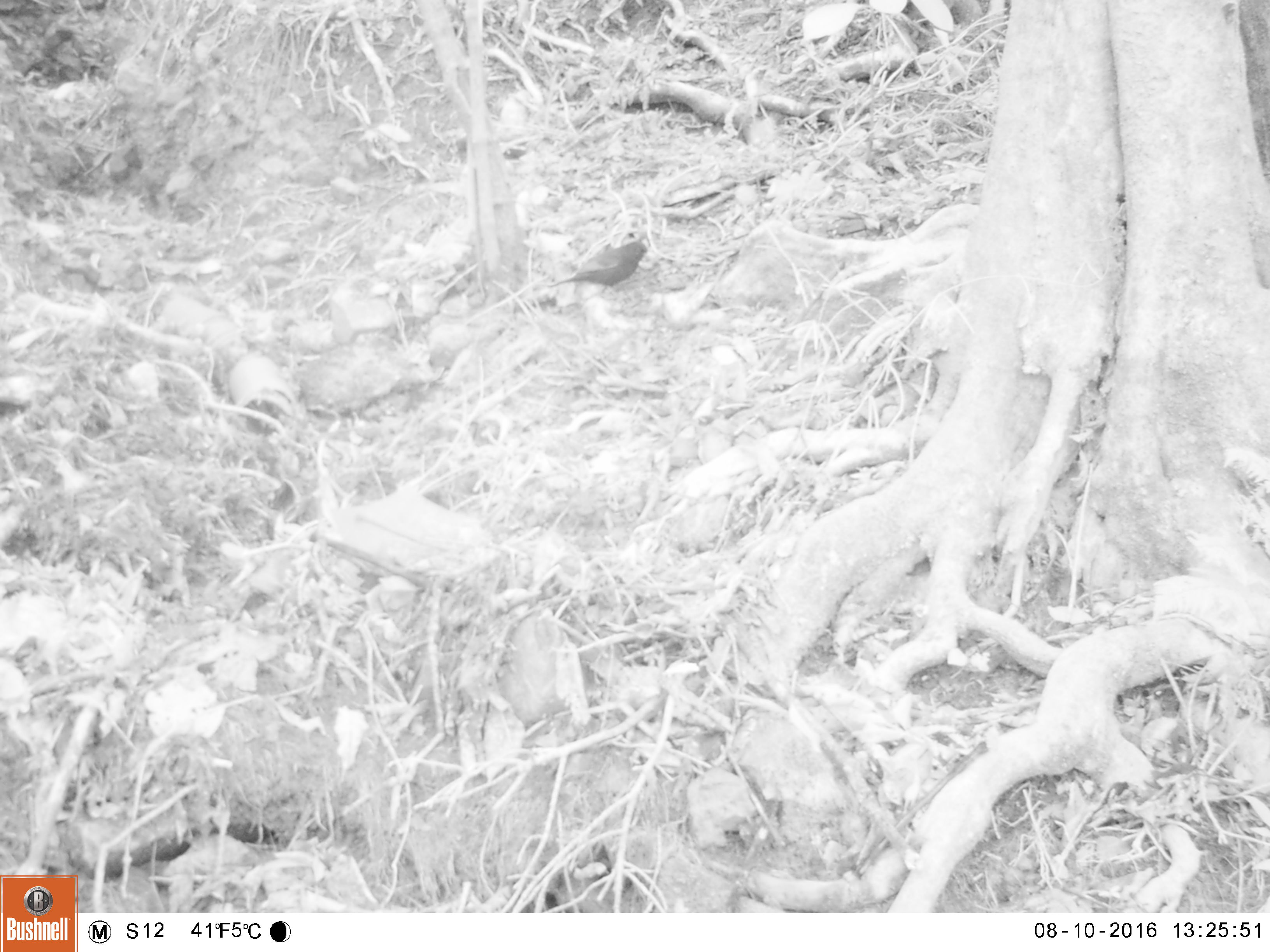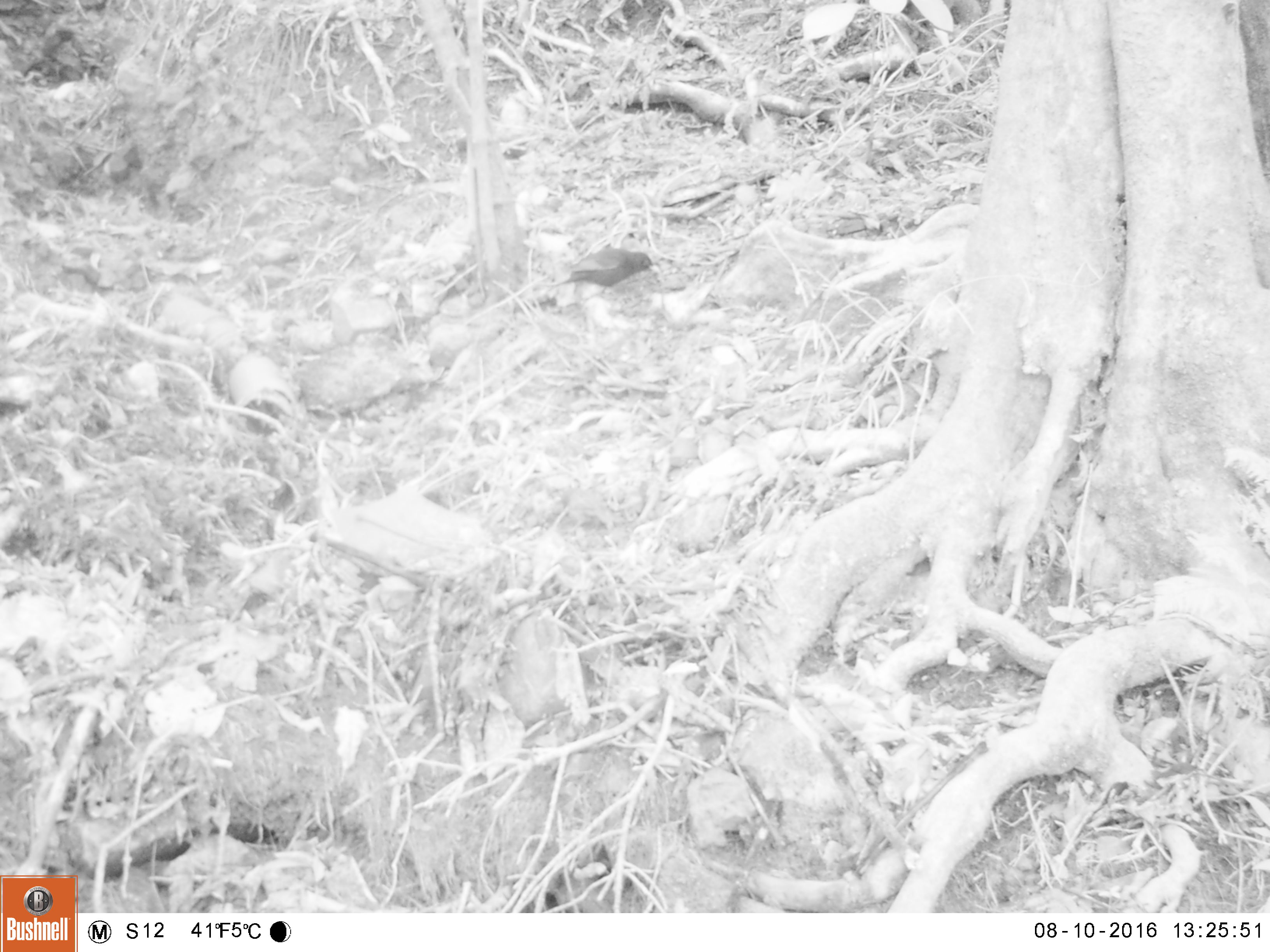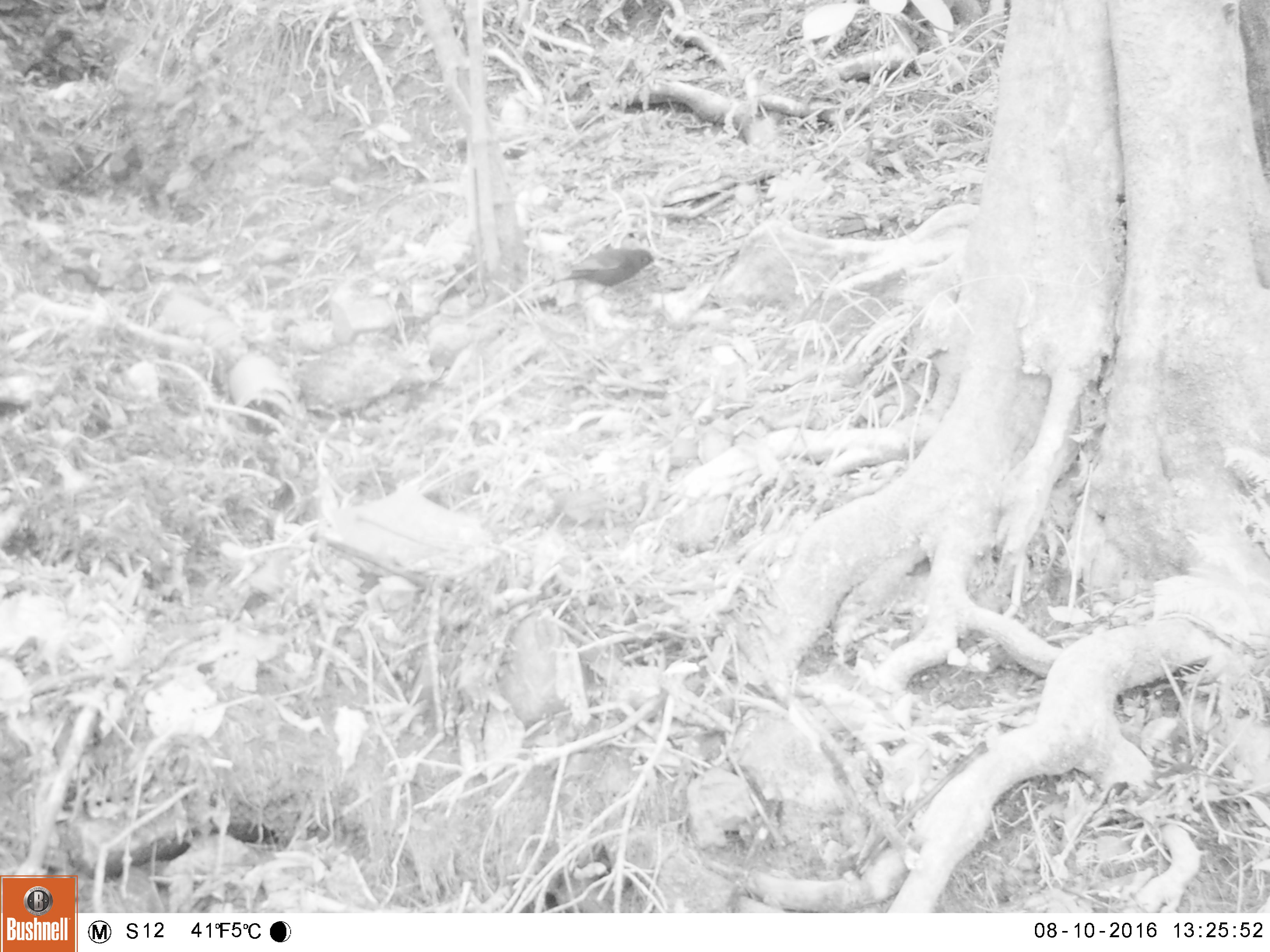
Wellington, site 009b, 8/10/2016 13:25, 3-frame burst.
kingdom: Animalia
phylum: Chordata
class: Aves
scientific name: Aves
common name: bird